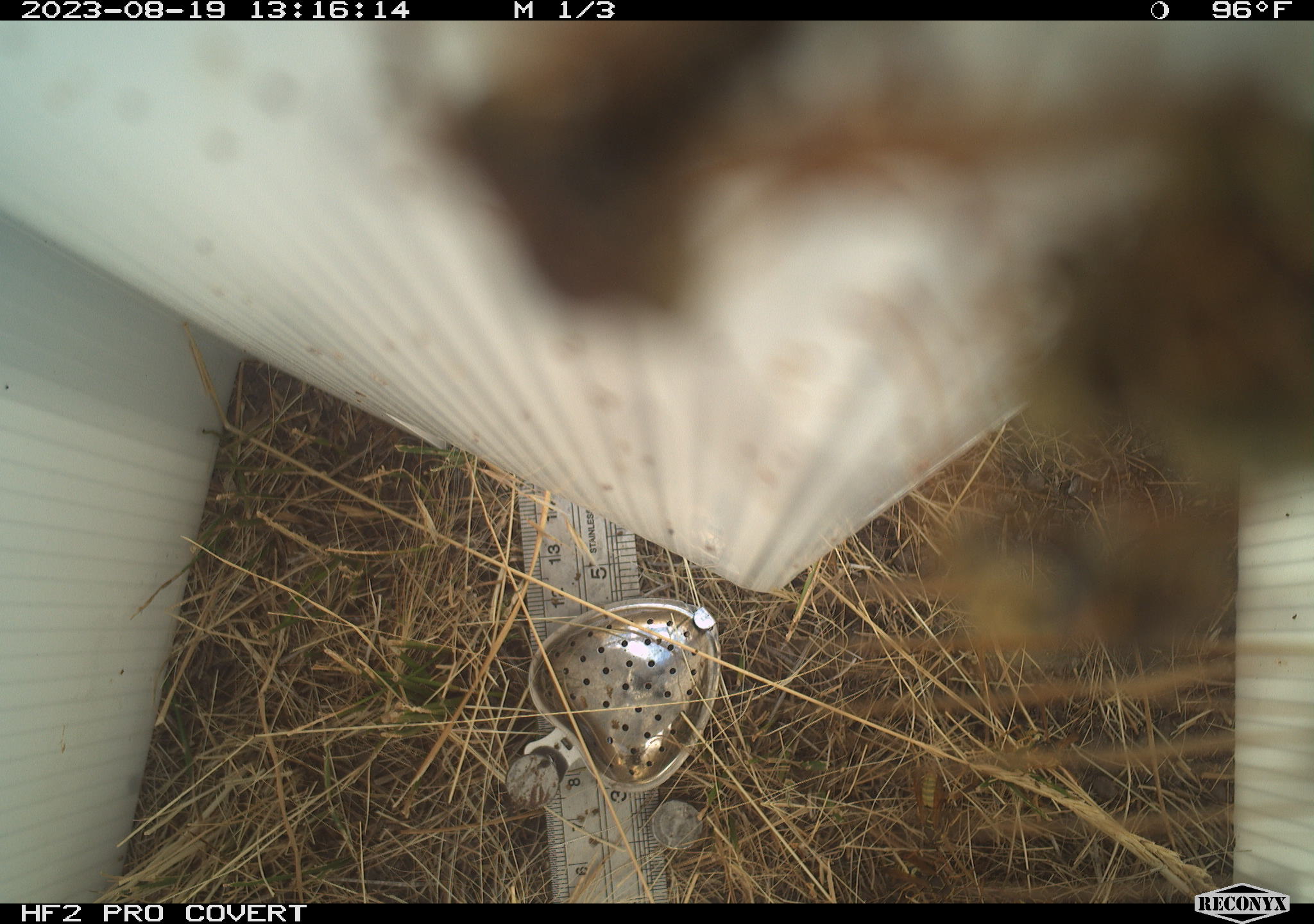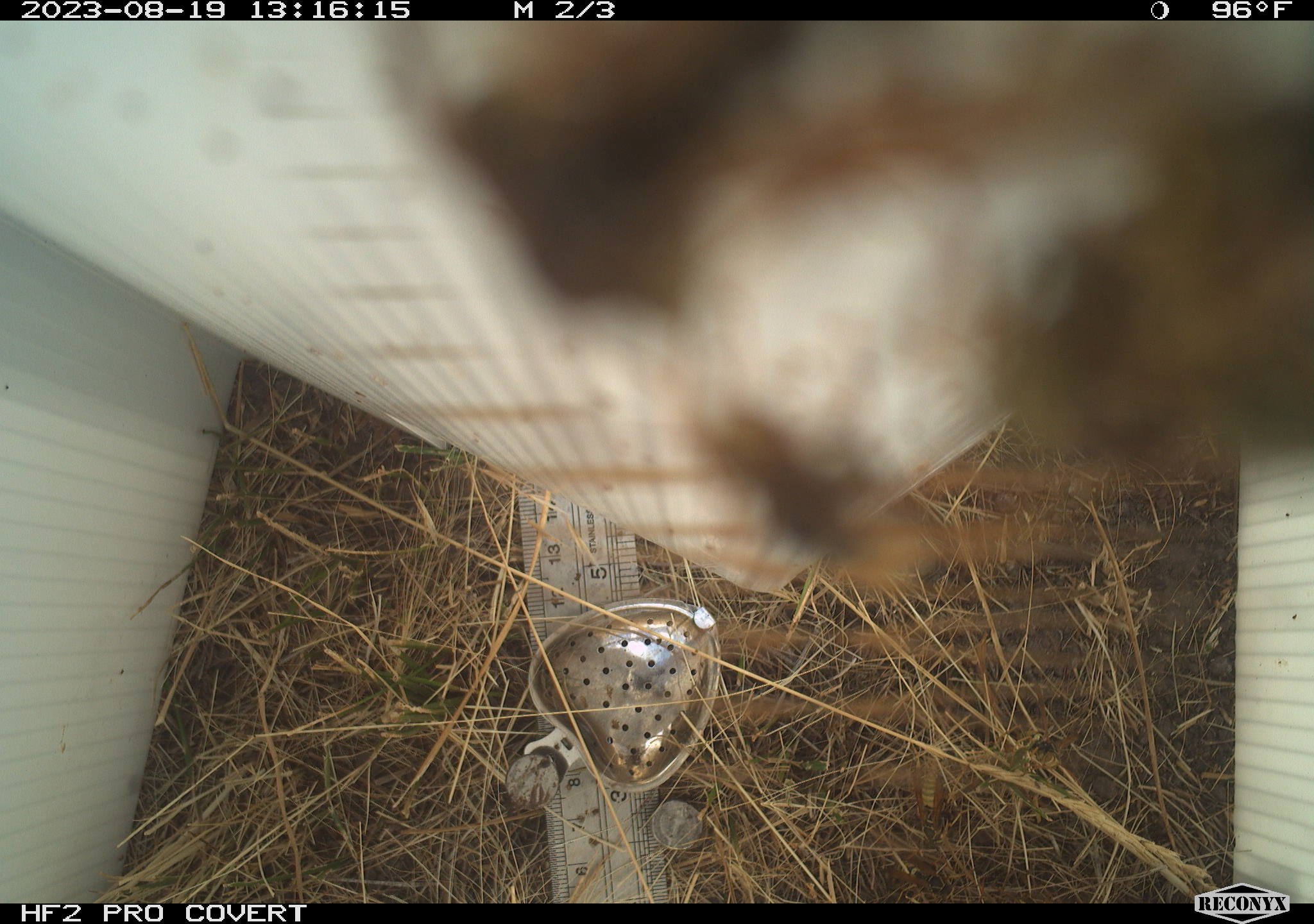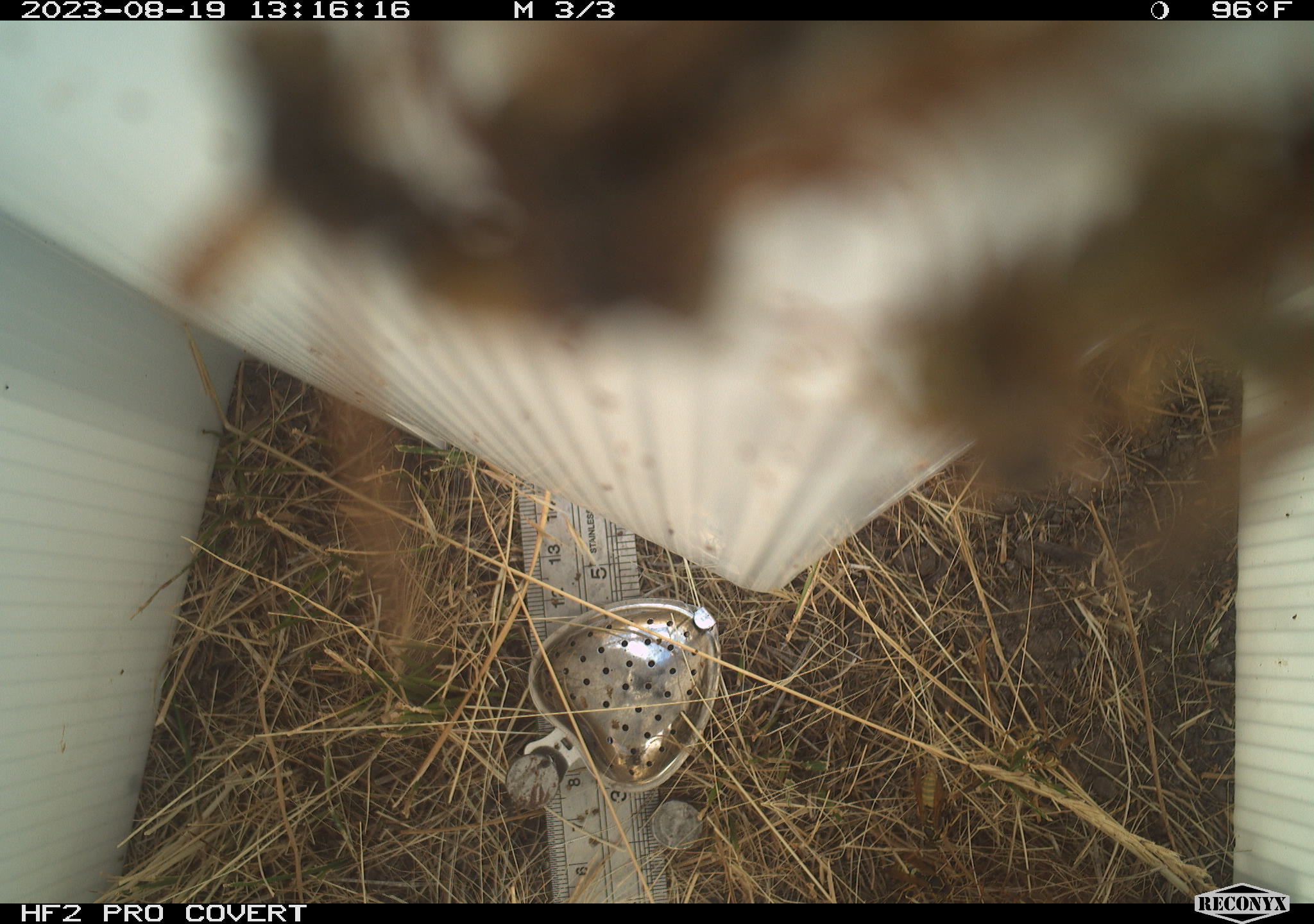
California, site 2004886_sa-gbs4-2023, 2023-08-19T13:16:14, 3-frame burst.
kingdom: Animalia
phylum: Arthropoda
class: Insecta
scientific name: Insecta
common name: insect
Insect (Insecta).